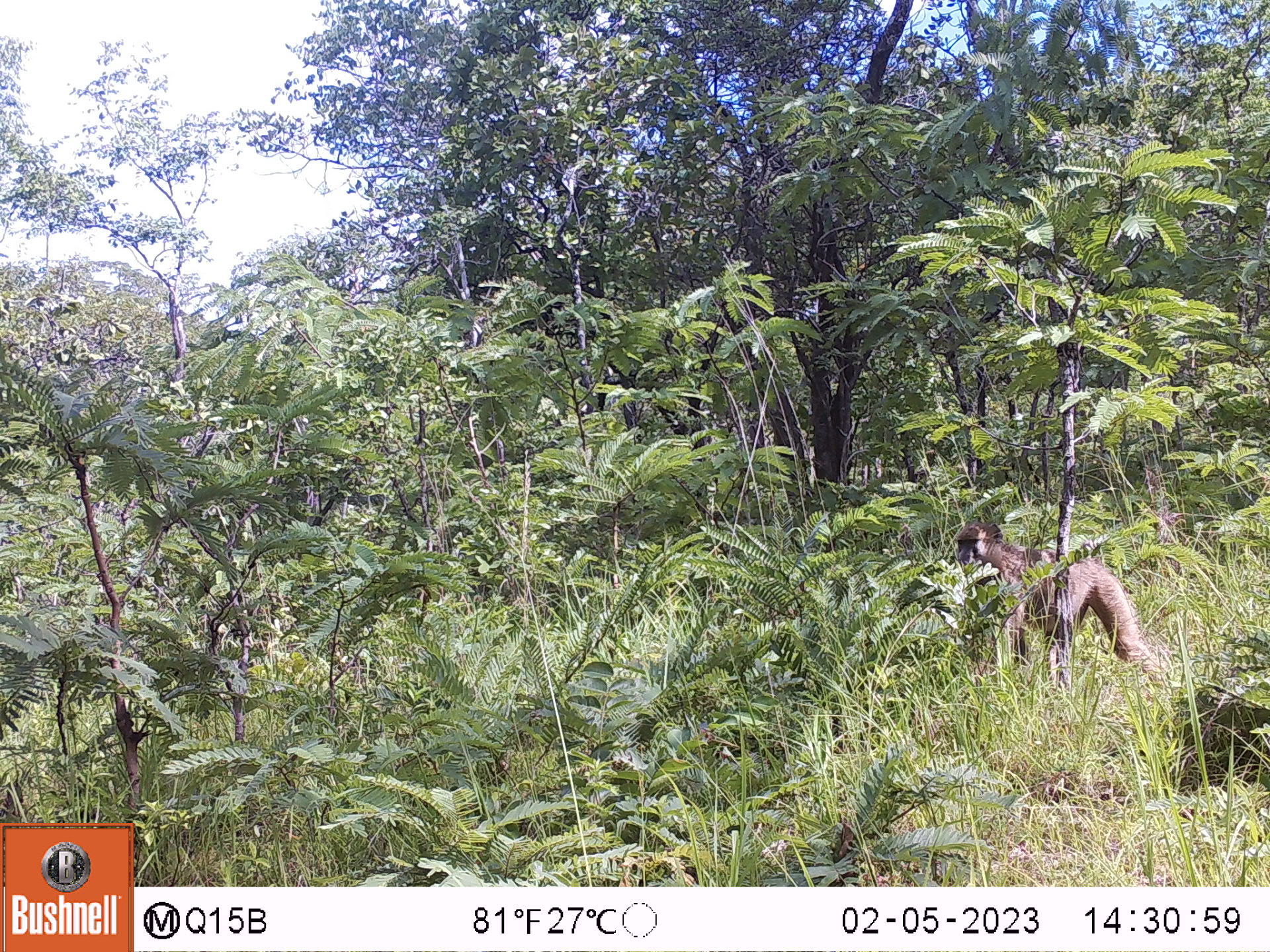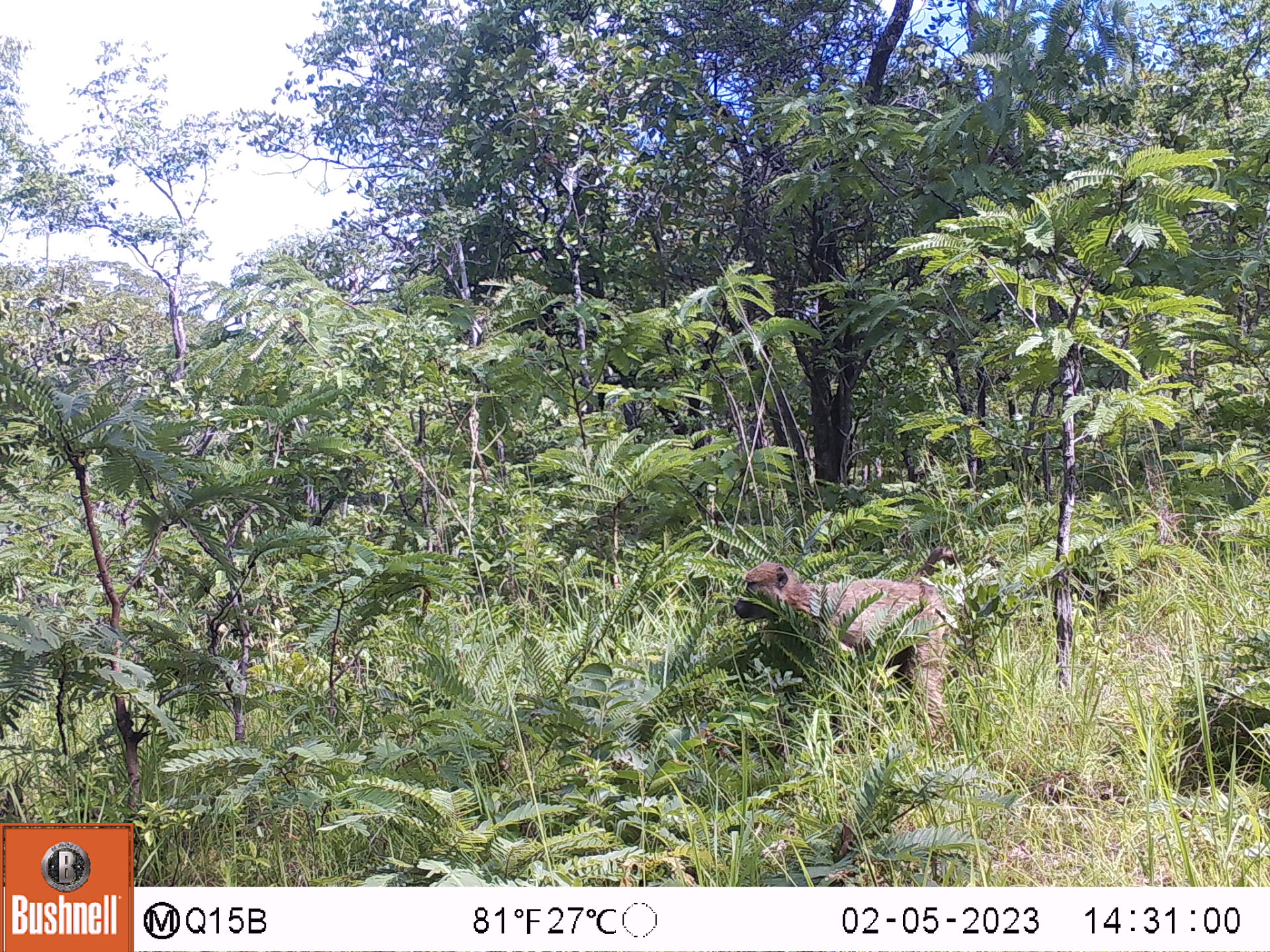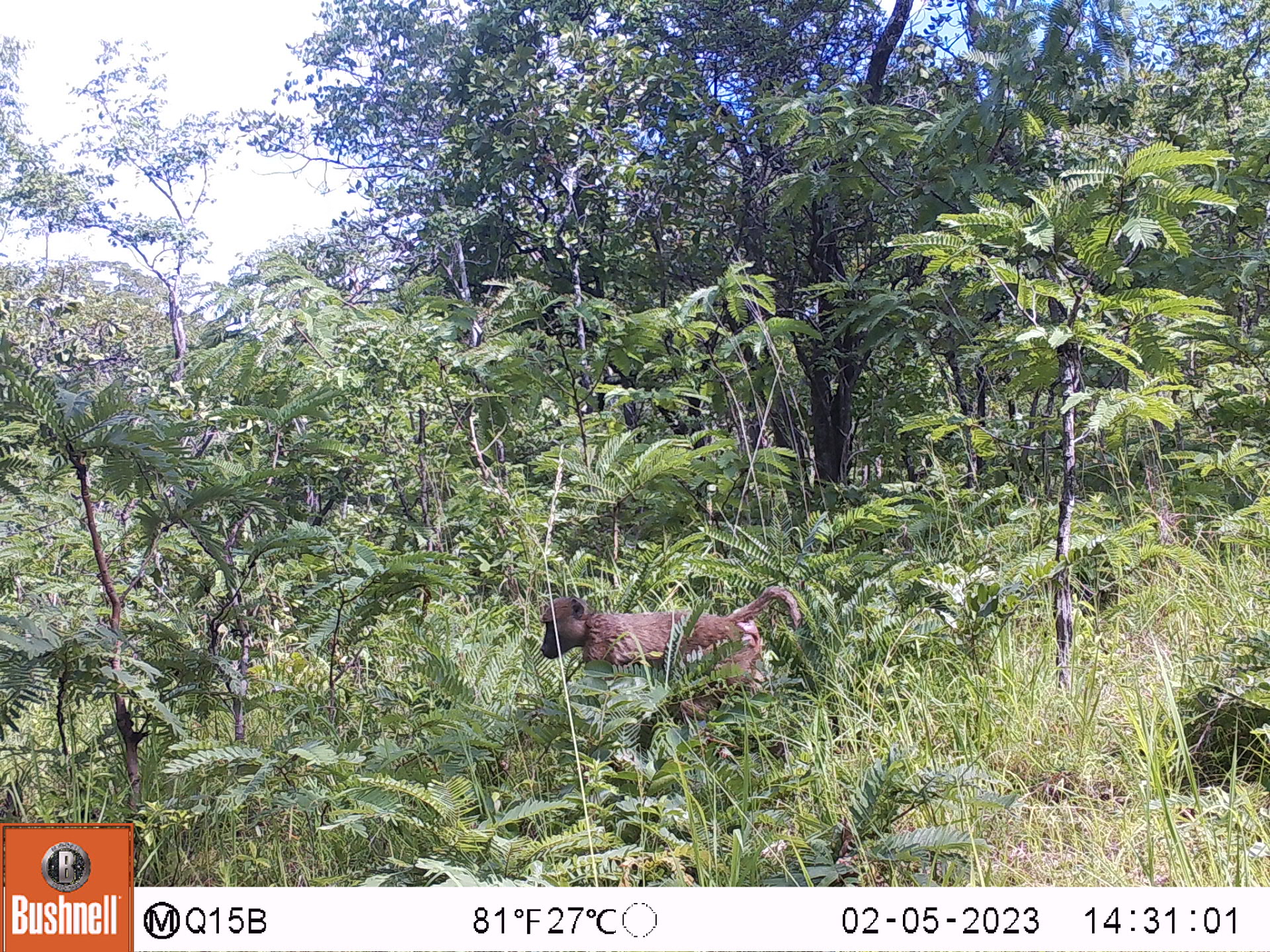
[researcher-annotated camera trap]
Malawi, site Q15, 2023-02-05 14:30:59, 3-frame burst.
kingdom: Animalia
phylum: Chordata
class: Mammalia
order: Primates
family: Cercopithecidae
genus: Papio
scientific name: Papio cynocephalus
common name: yellow baboon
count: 1